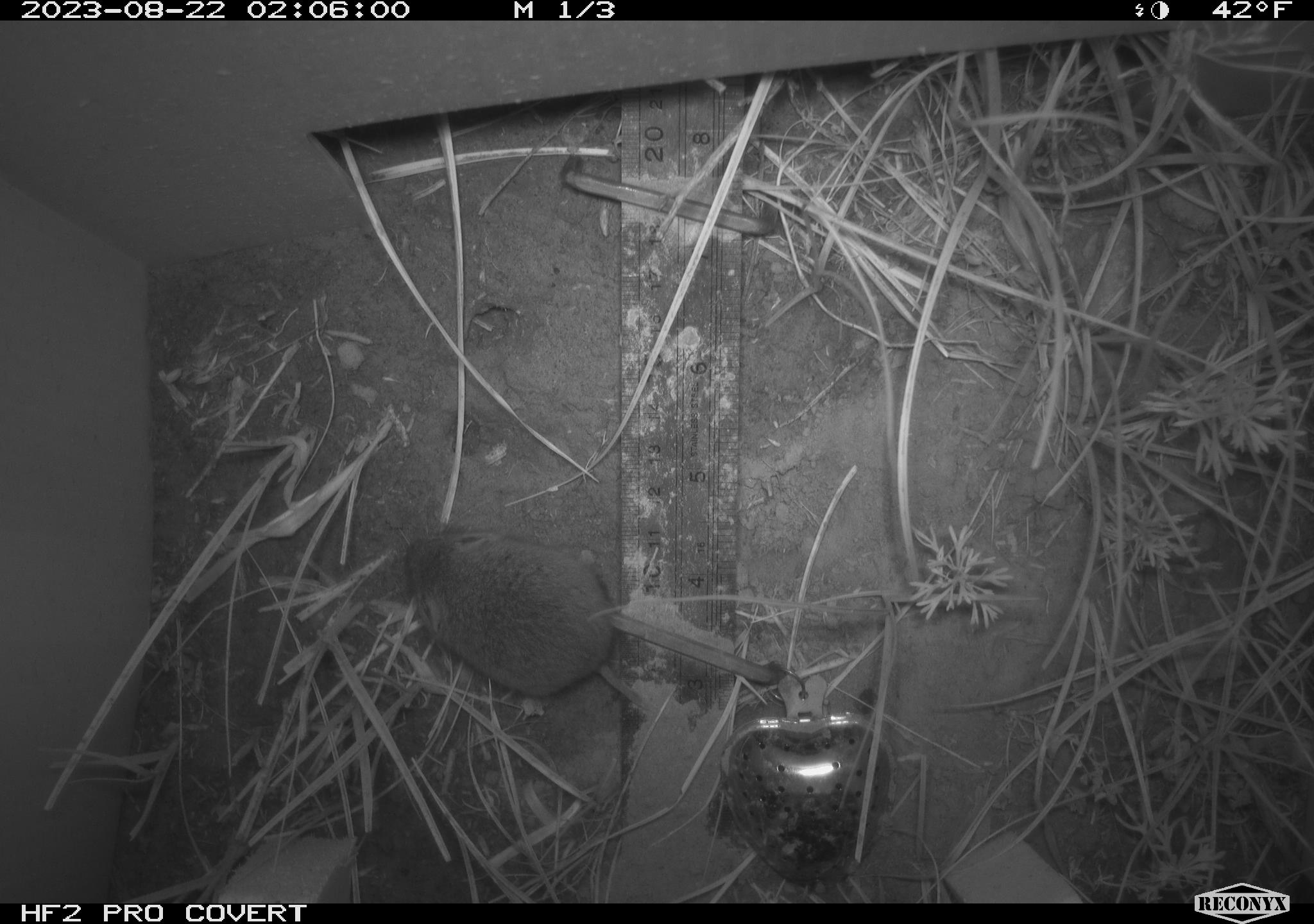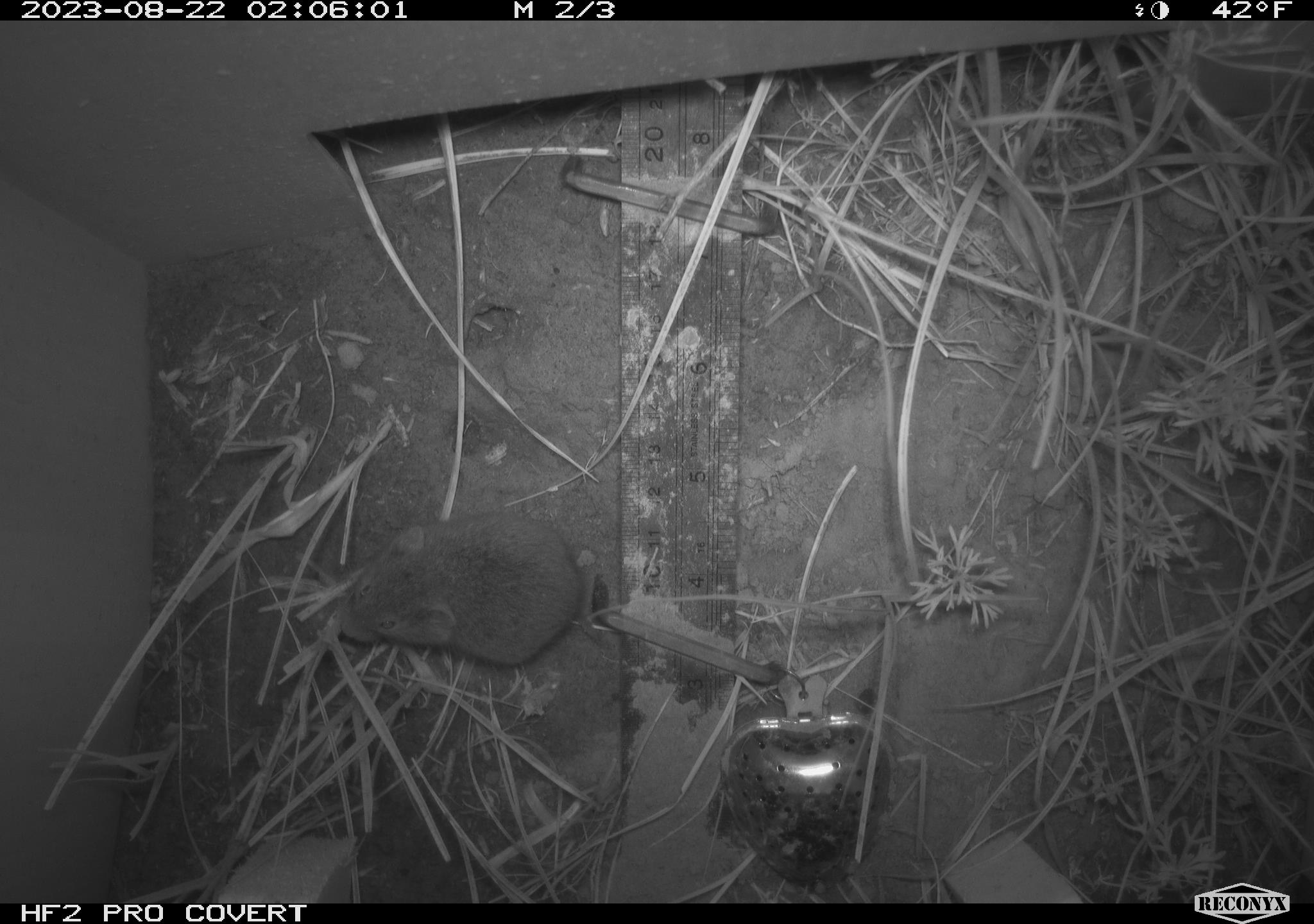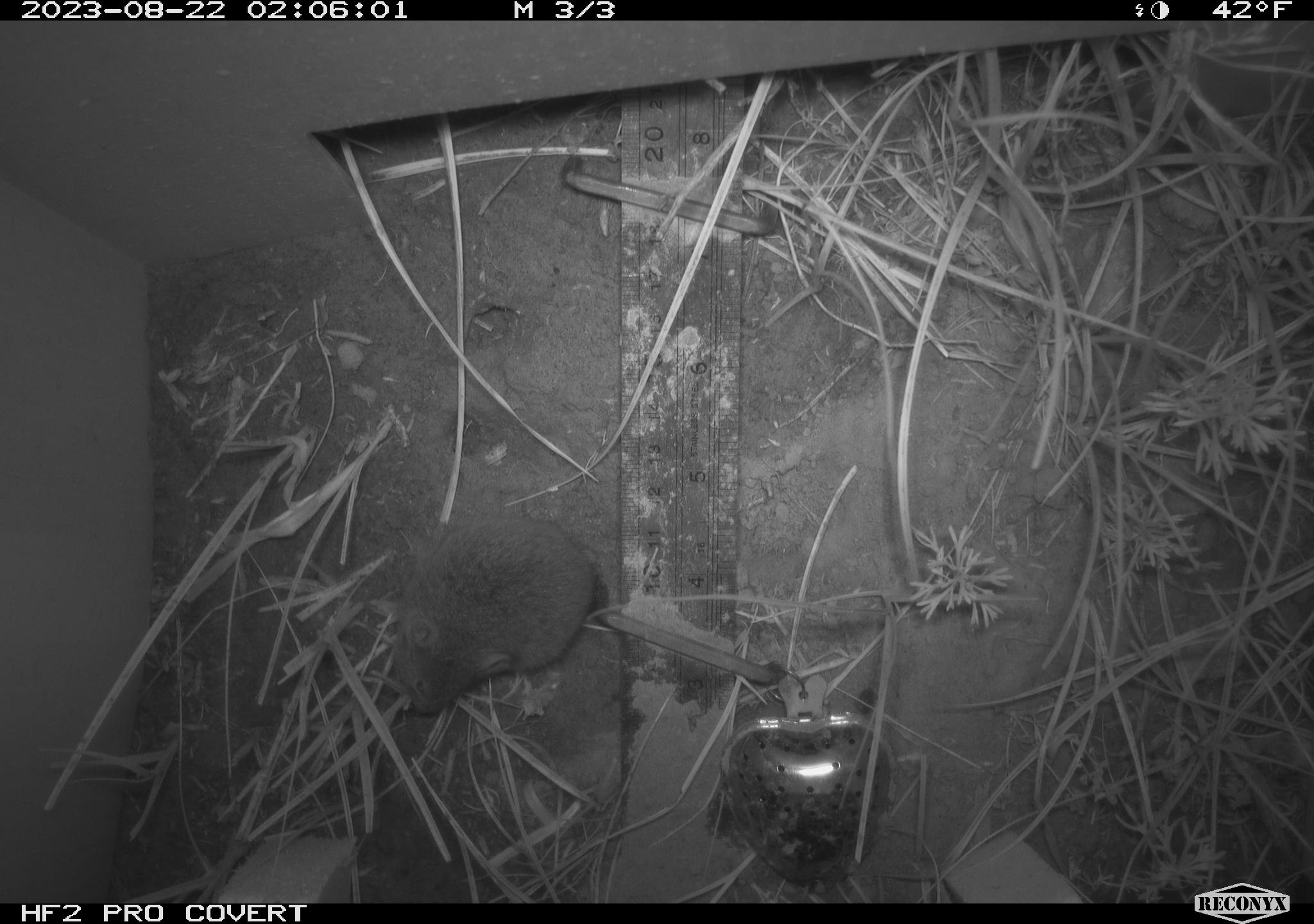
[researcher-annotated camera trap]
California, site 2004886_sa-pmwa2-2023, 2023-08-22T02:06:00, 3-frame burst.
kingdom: Animalia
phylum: Chordata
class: Mammalia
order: Rodentia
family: Cricetidae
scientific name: Cricetidae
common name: hamsters, voles, lemmings, and allies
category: cricetidae family